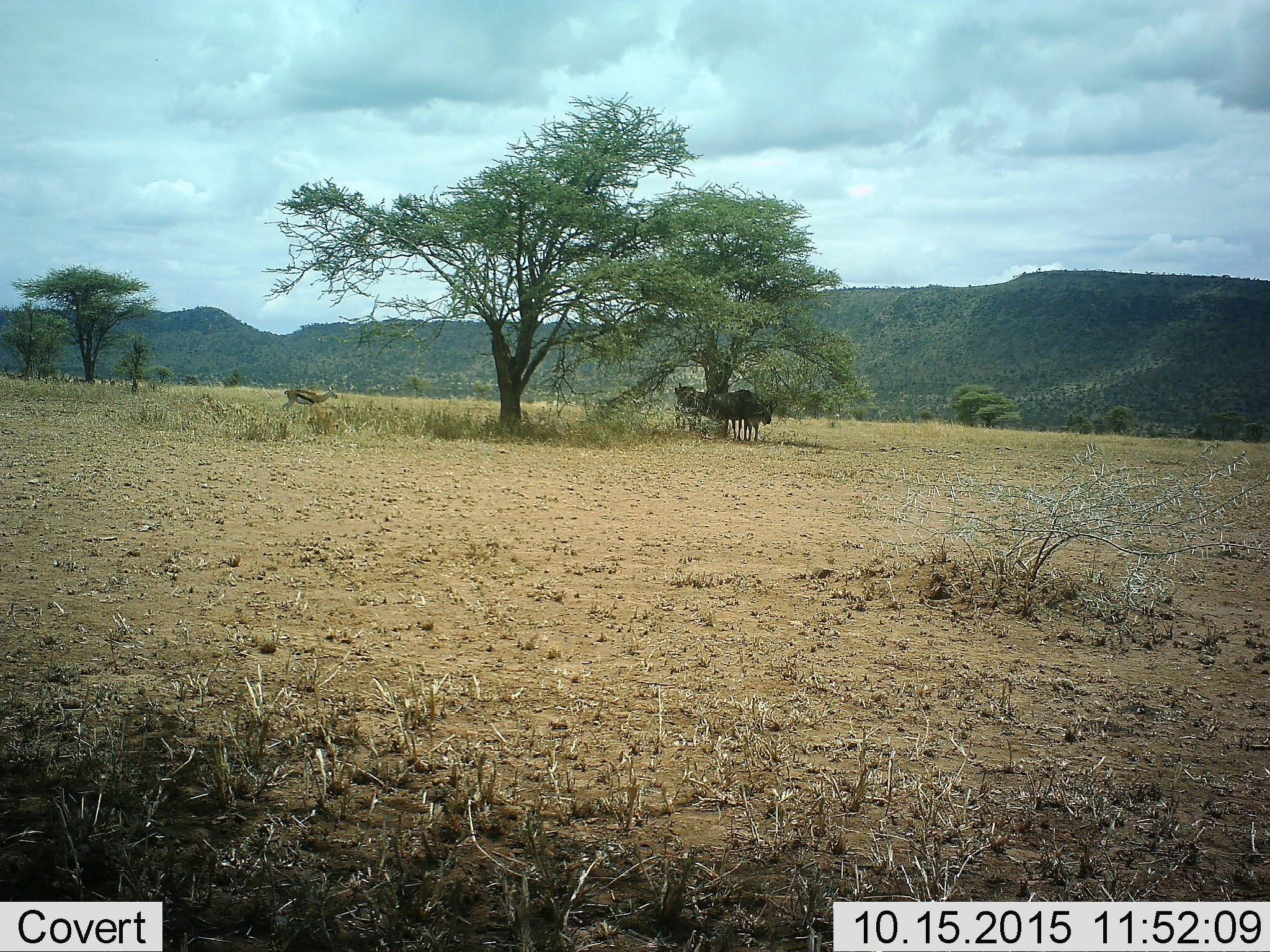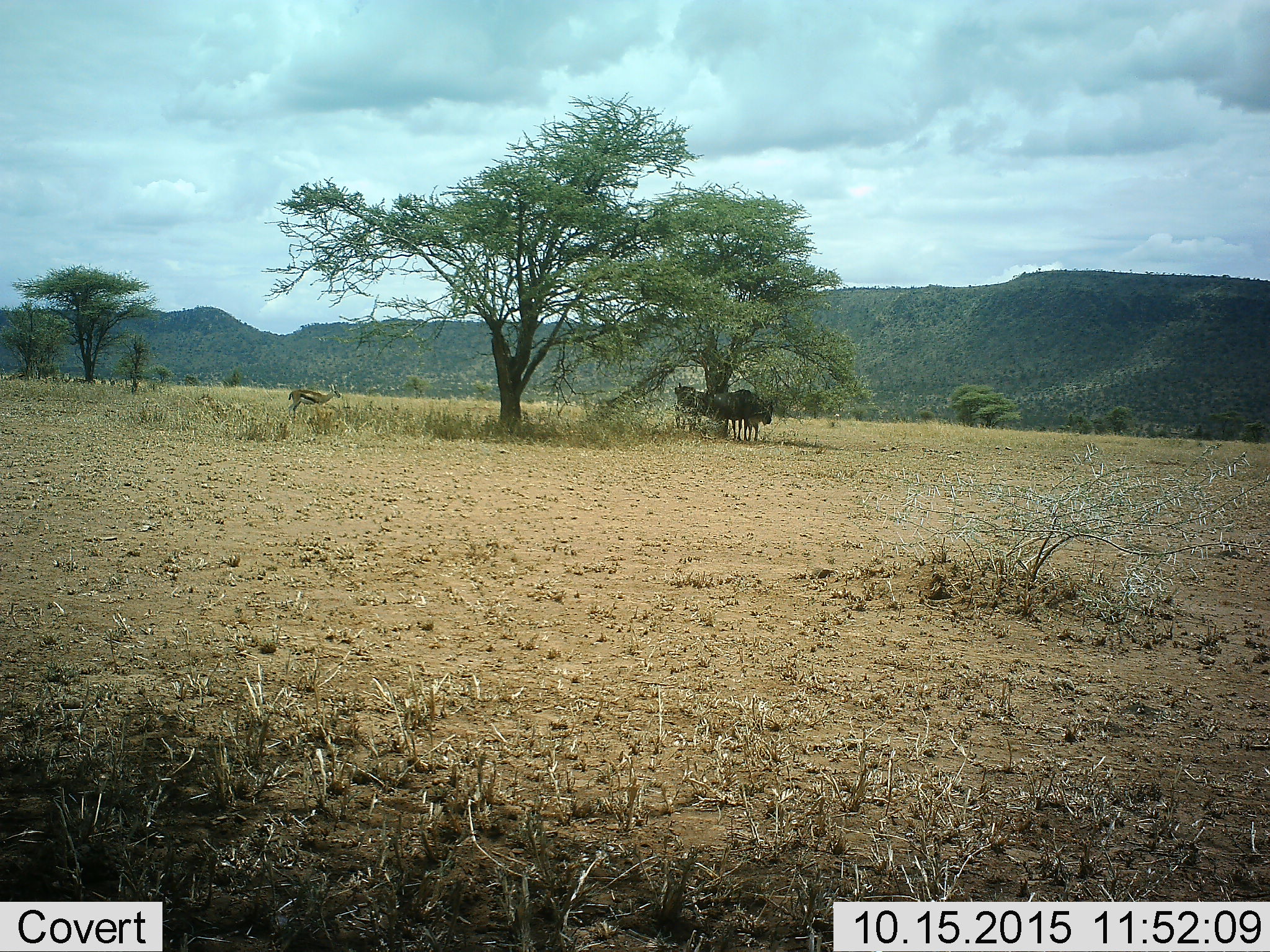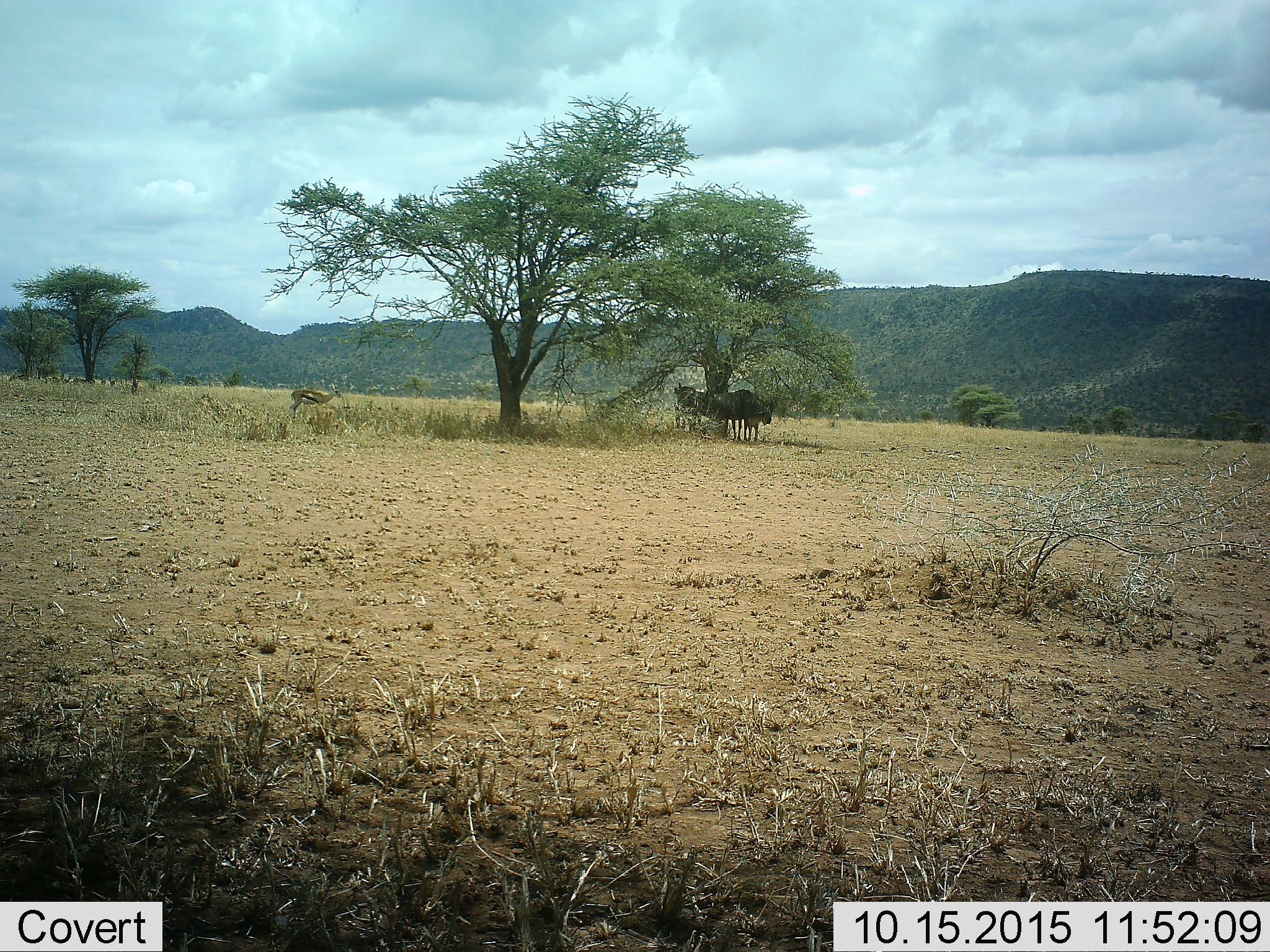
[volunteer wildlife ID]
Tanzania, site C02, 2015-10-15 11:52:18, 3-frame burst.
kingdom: Animalia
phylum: Chordata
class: Mammalia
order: Artiodactyla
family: Bovidae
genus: Eudorcas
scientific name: Eudorcas thomsonii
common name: thomson's gazelle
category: gazellethomsons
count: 1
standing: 36%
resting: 0%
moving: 64%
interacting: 0%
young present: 0%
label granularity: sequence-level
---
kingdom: Animalia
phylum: Chordata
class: Mammalia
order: Artiodactyla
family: Bovidae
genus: Connochaetes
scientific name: Connochaetes taurinus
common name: blue wildebeest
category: wildebeest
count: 3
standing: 100%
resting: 0%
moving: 0%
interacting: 0%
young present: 6%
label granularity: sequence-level